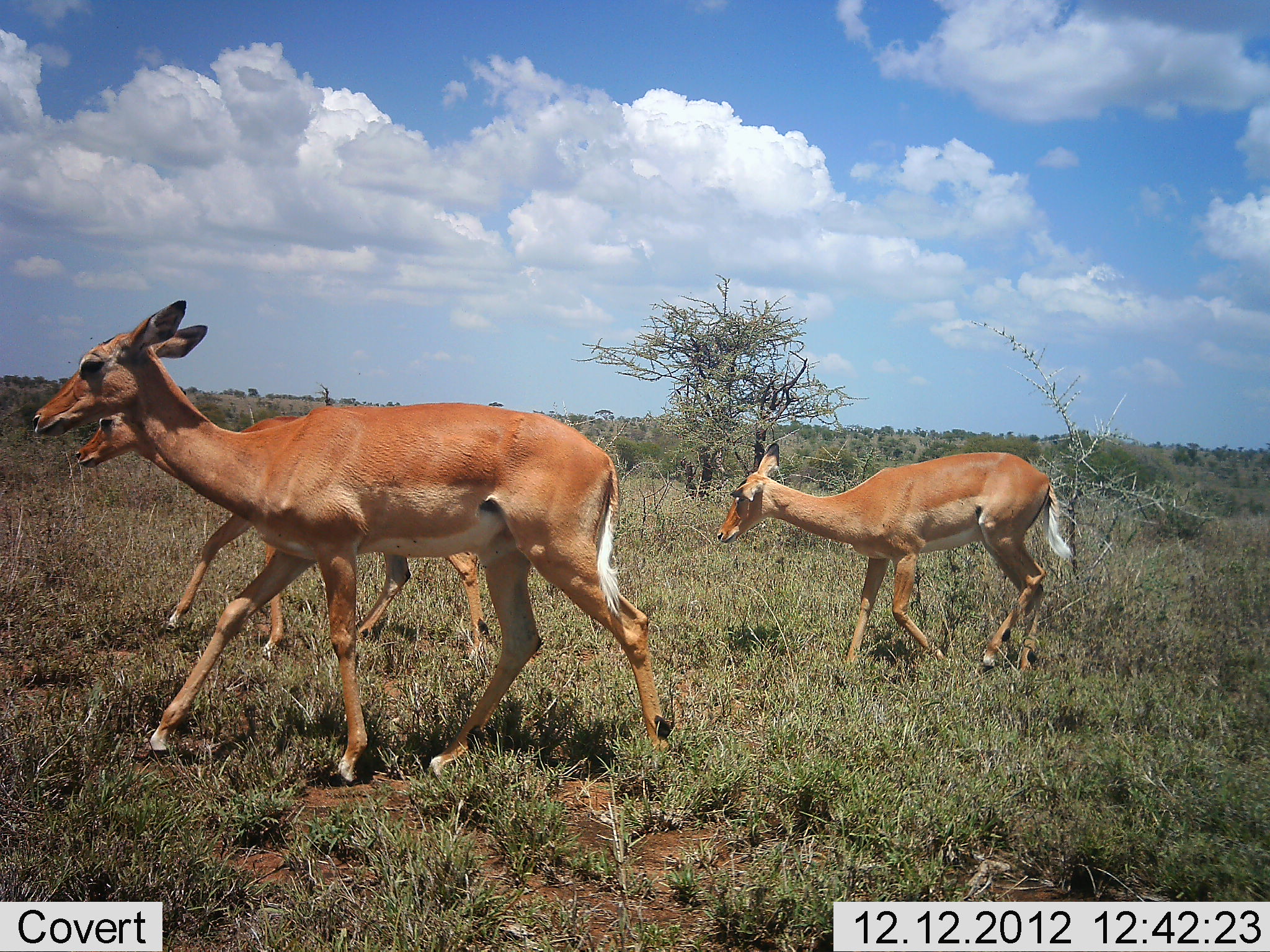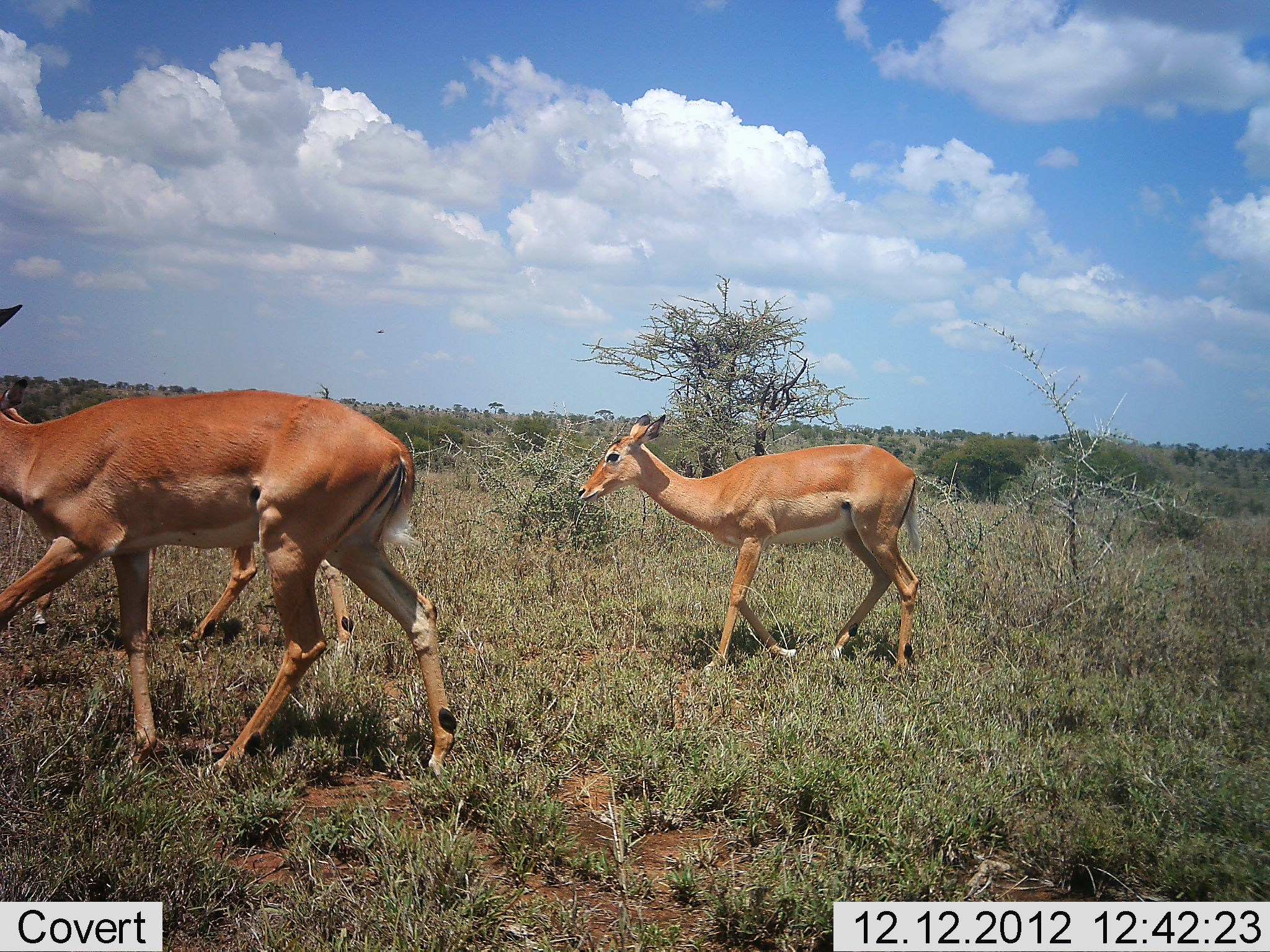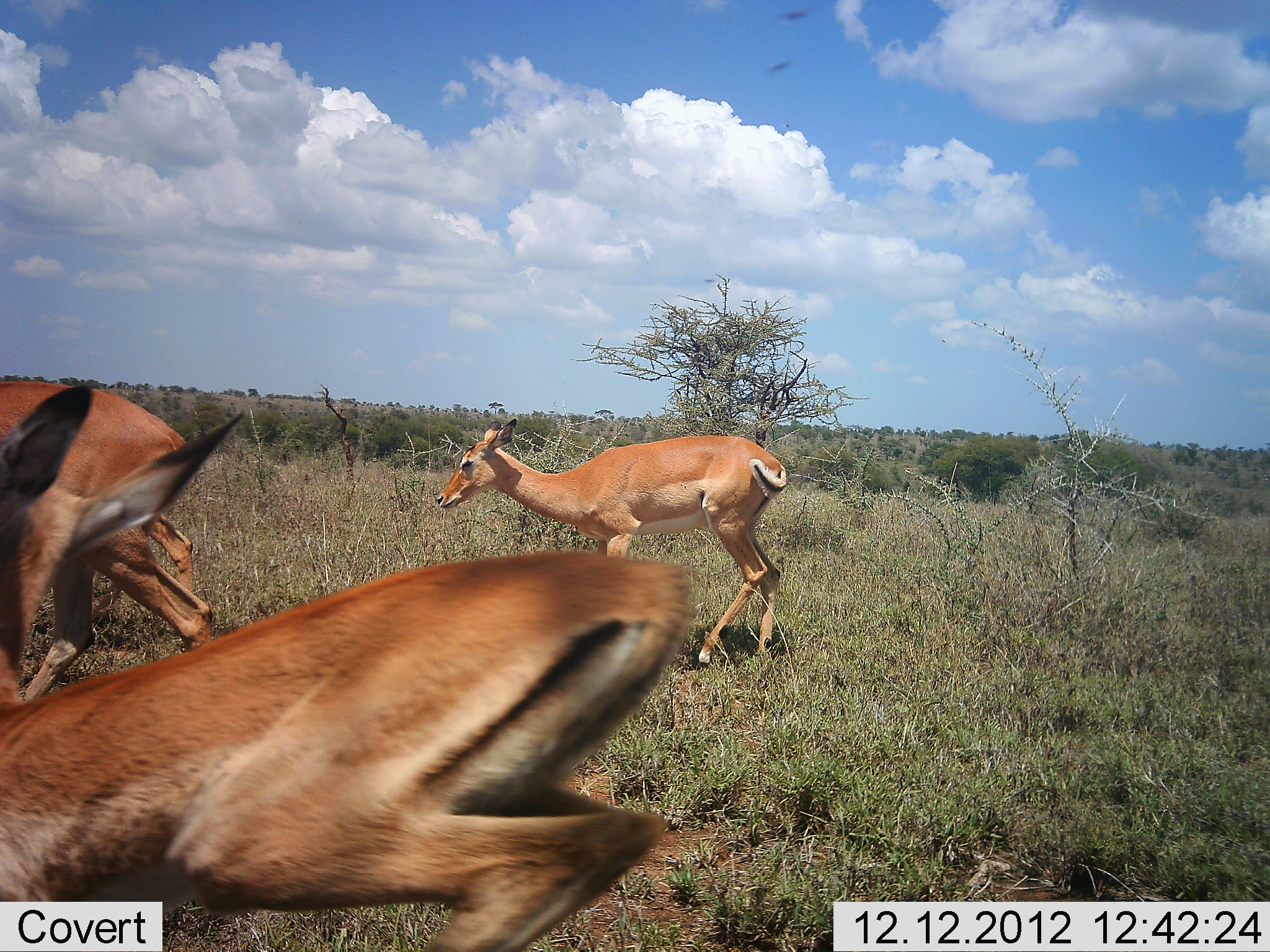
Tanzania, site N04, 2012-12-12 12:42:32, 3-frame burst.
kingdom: Animalia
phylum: Chordata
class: Mammalia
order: Artiodactyla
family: Bovidae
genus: Aepyceros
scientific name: Aepyceros melampus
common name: impala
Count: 4.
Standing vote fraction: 0%.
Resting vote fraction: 0%.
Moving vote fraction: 100%.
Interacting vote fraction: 0%.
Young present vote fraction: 0%.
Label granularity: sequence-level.